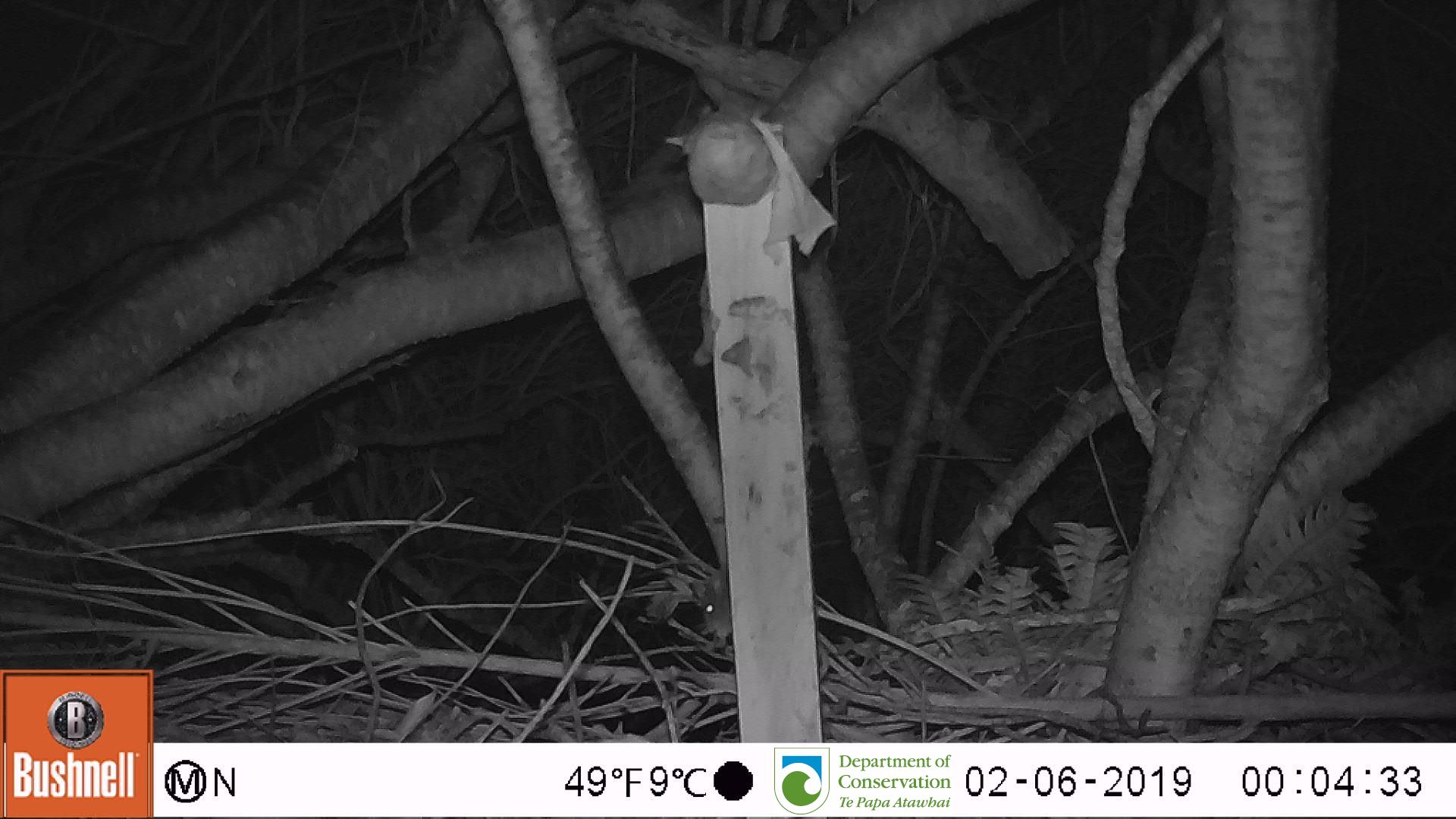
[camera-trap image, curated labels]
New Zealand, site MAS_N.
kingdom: Animalia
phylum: Chordata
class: Mammalia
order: Rodentia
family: Muridae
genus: Mus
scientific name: Mus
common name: mouse